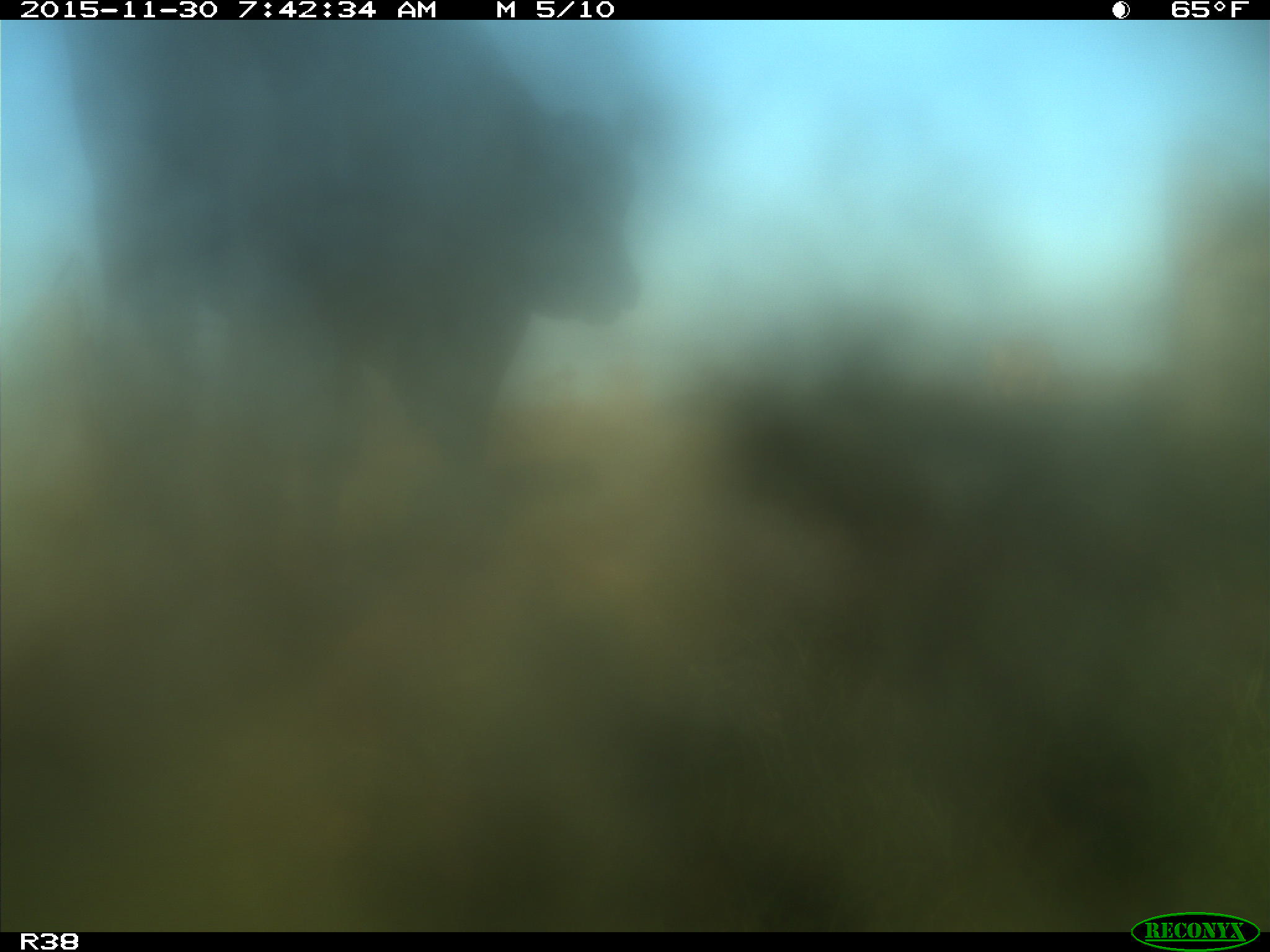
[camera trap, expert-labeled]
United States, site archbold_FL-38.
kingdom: Animalia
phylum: Chordata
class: Mammalia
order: Artiodactyla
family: Bovidae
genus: Bos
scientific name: Bos taurus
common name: domestic cow